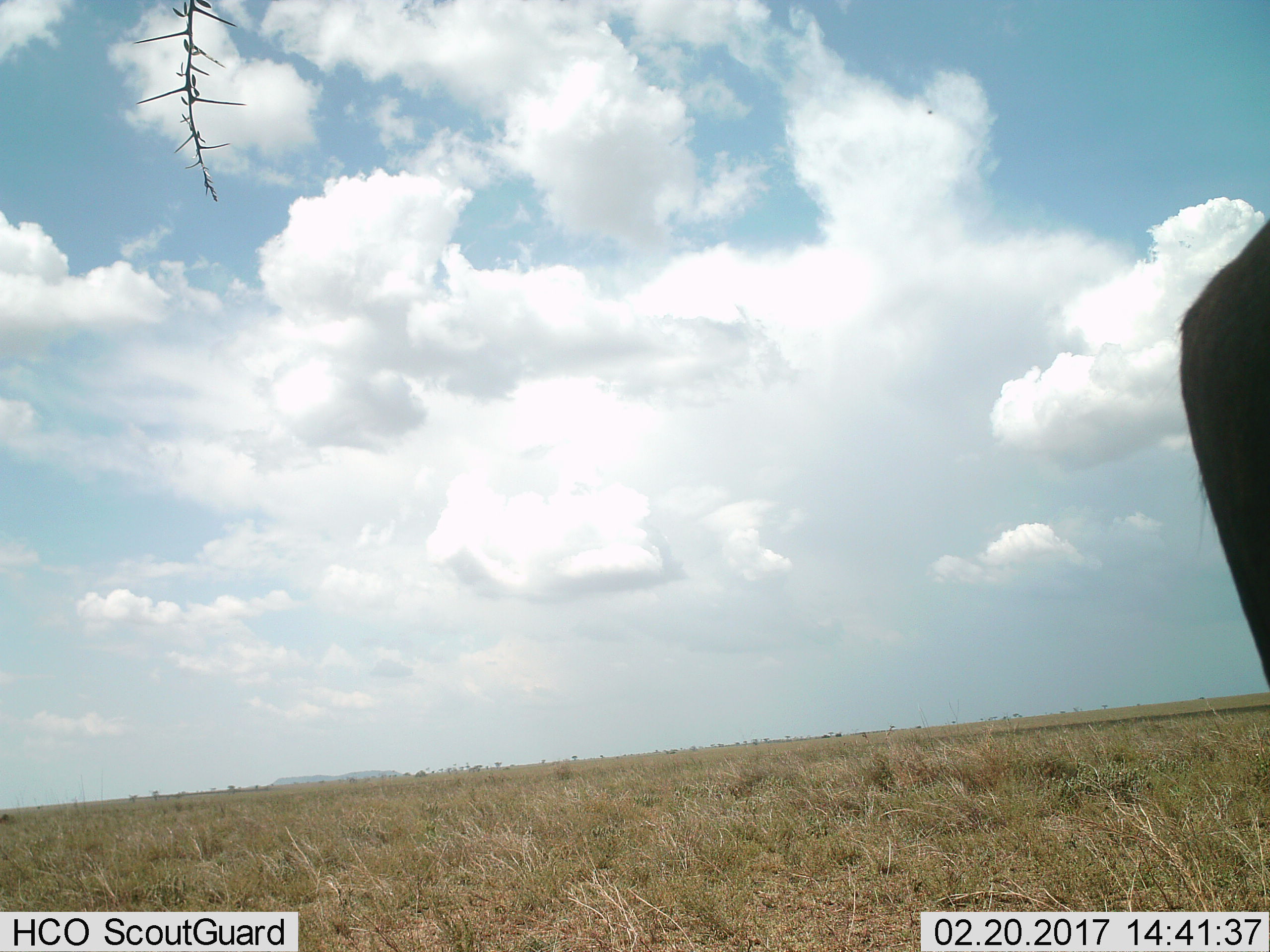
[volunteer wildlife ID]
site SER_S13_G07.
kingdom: Animalia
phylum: Chordata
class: Mammalia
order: Artiodactyla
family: Bovidae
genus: Connochaetes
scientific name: Connochaetes taurinus taurinus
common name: blue wildebeest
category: wildebeestblue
Wildebeestblue (blue wildebeest) (Connochaetes taurinus taurinus), count 1. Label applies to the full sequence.